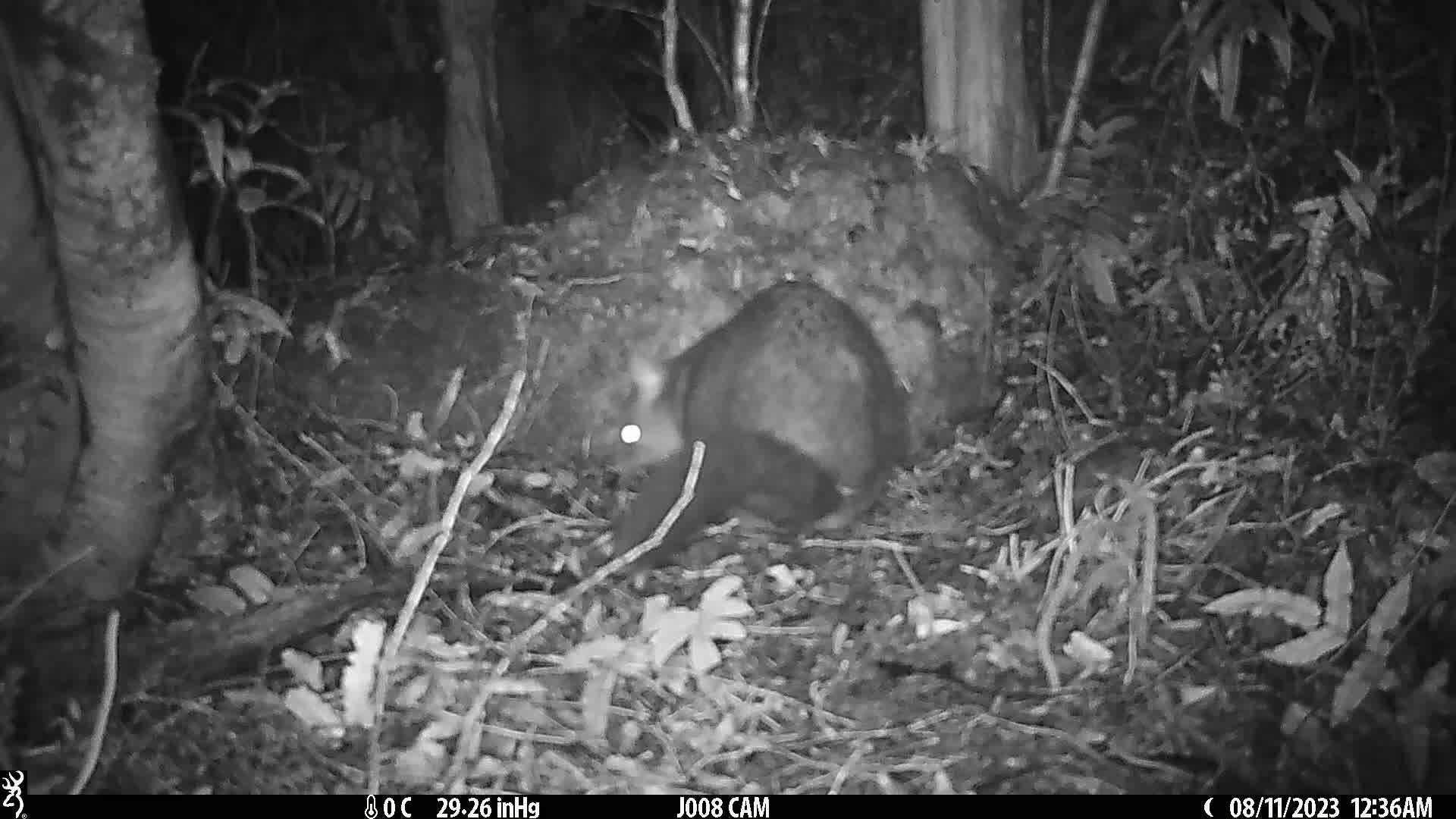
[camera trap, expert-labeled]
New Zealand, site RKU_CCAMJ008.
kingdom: Animalia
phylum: Chordata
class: Mammalia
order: Diprotodontia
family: Phalangeridae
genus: Trichosurus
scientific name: Trichosurus vulpecula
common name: common brushtail possum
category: possum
Possum (common brushtail possum) (Trichosurus vulpecula).